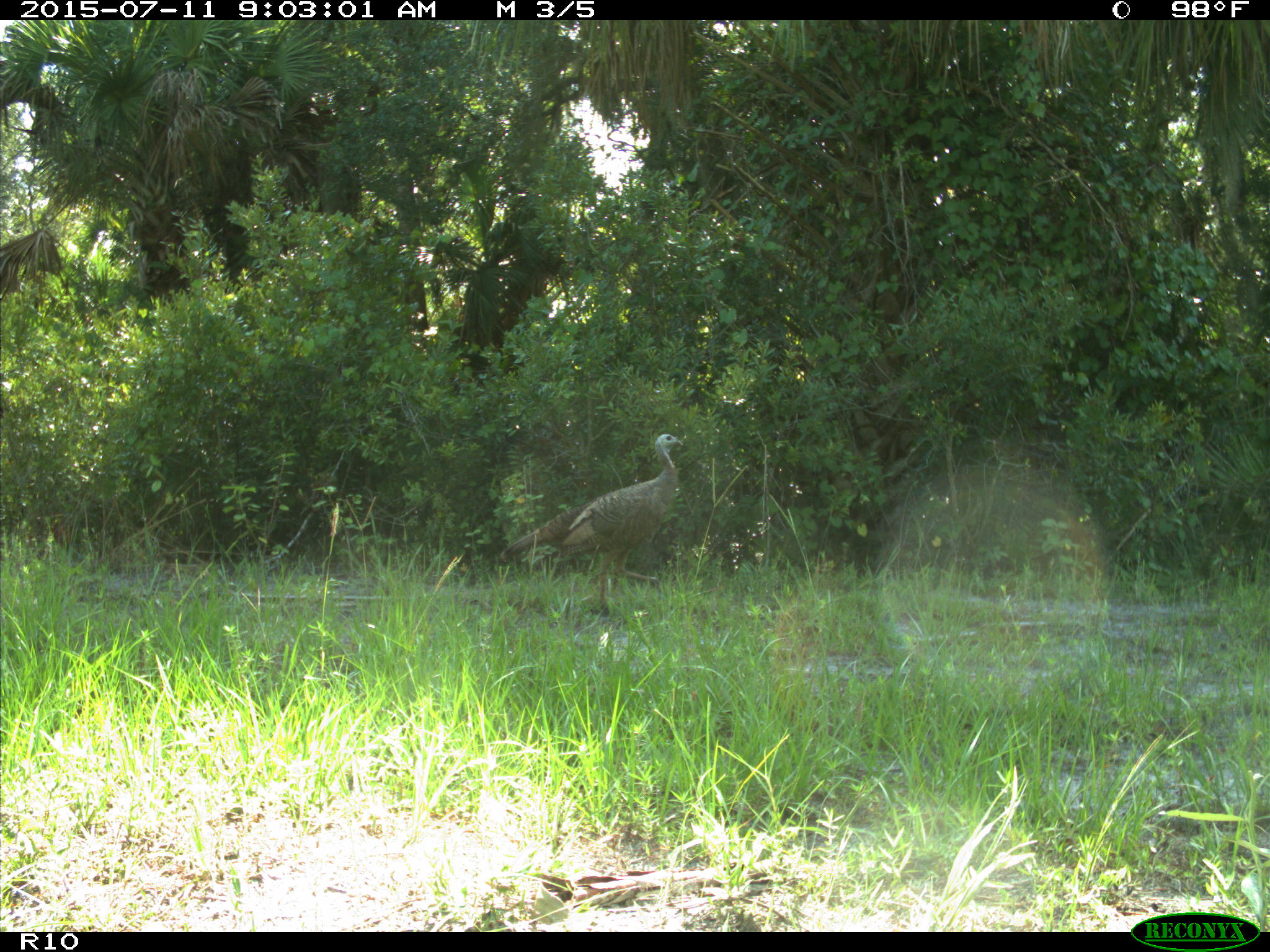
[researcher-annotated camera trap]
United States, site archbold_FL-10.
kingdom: Animalia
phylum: Chordata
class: Aves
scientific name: Aves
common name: birds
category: unidentified bird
Unidentified bird (birds) (Aves).